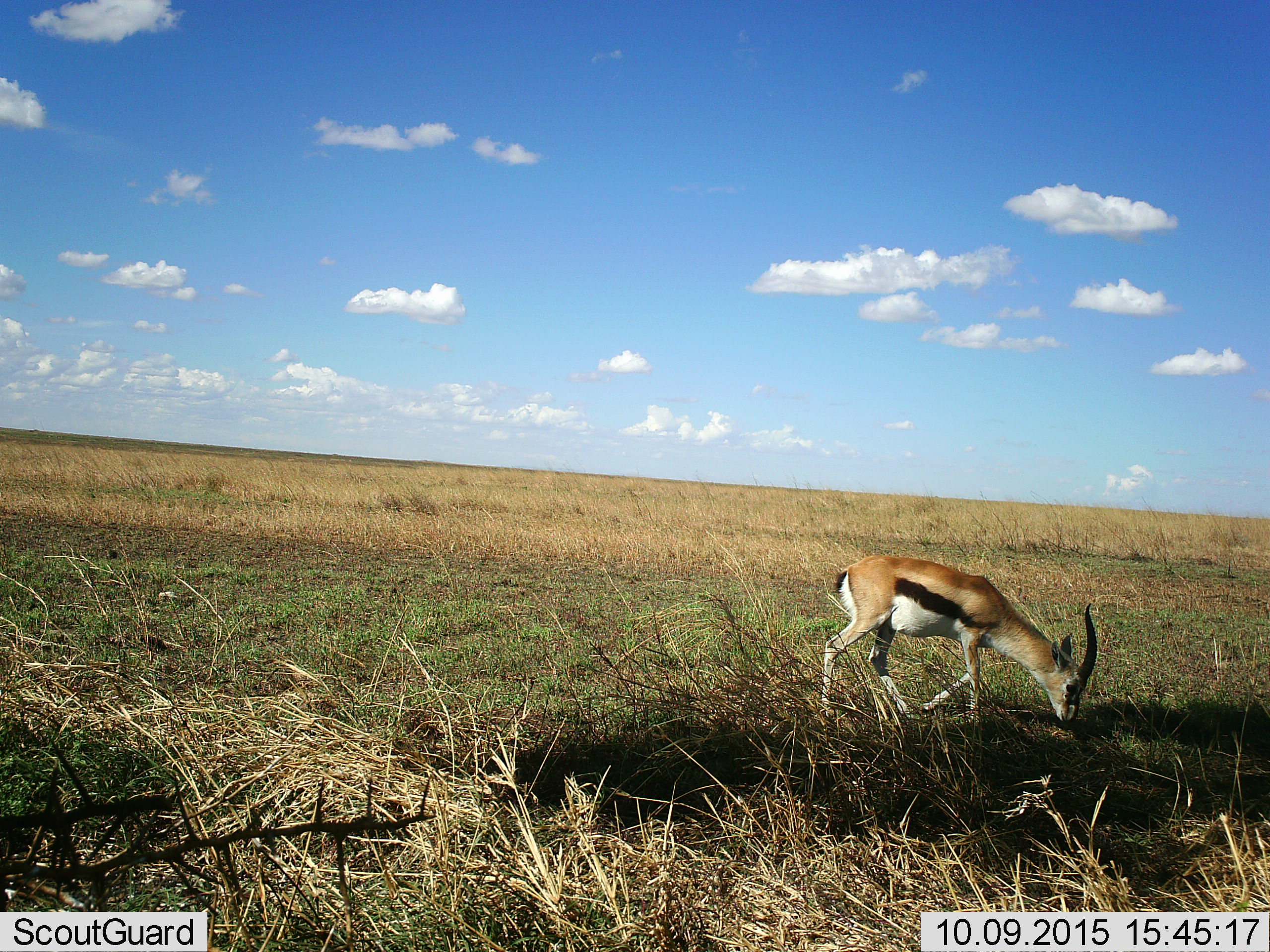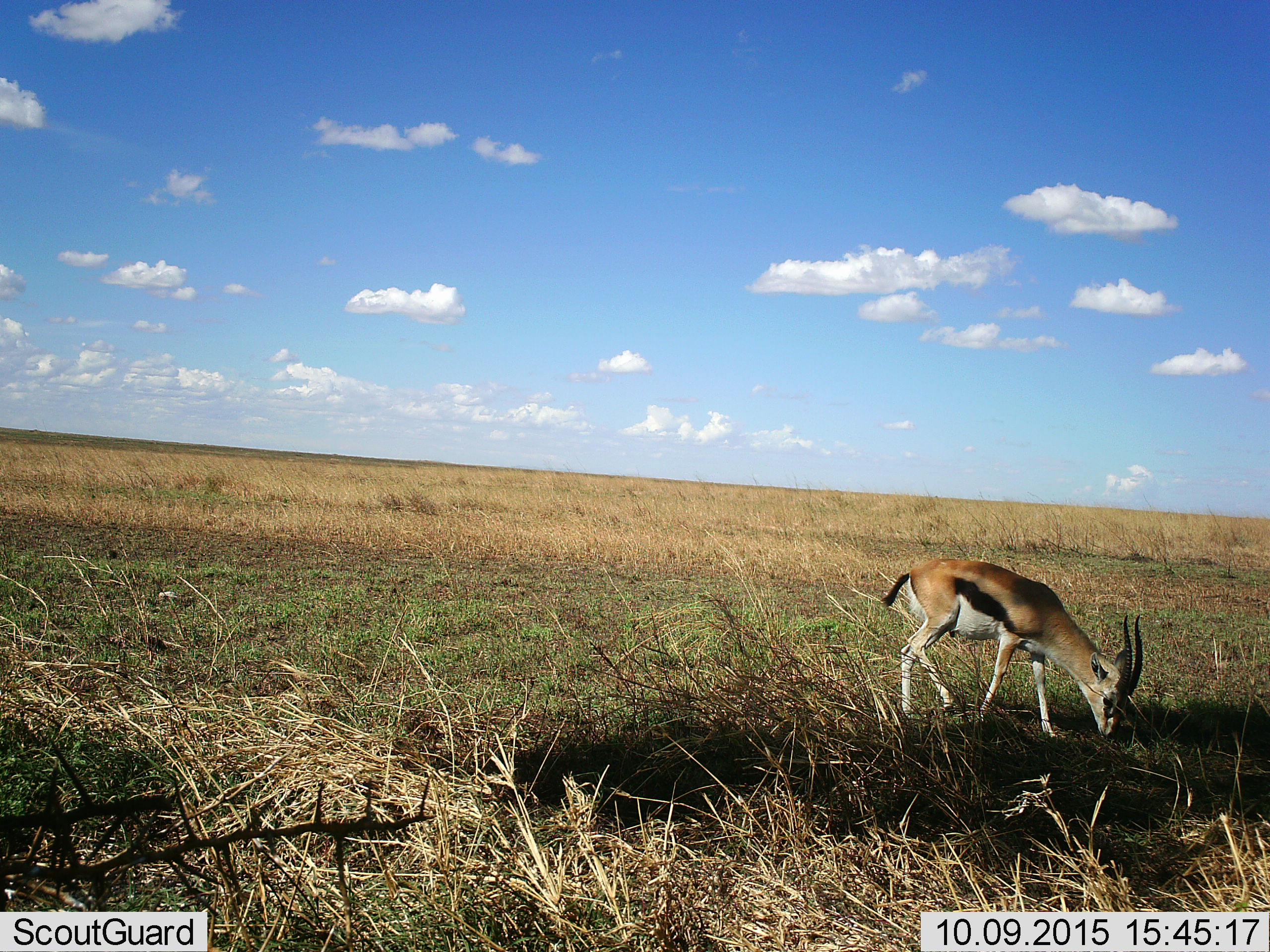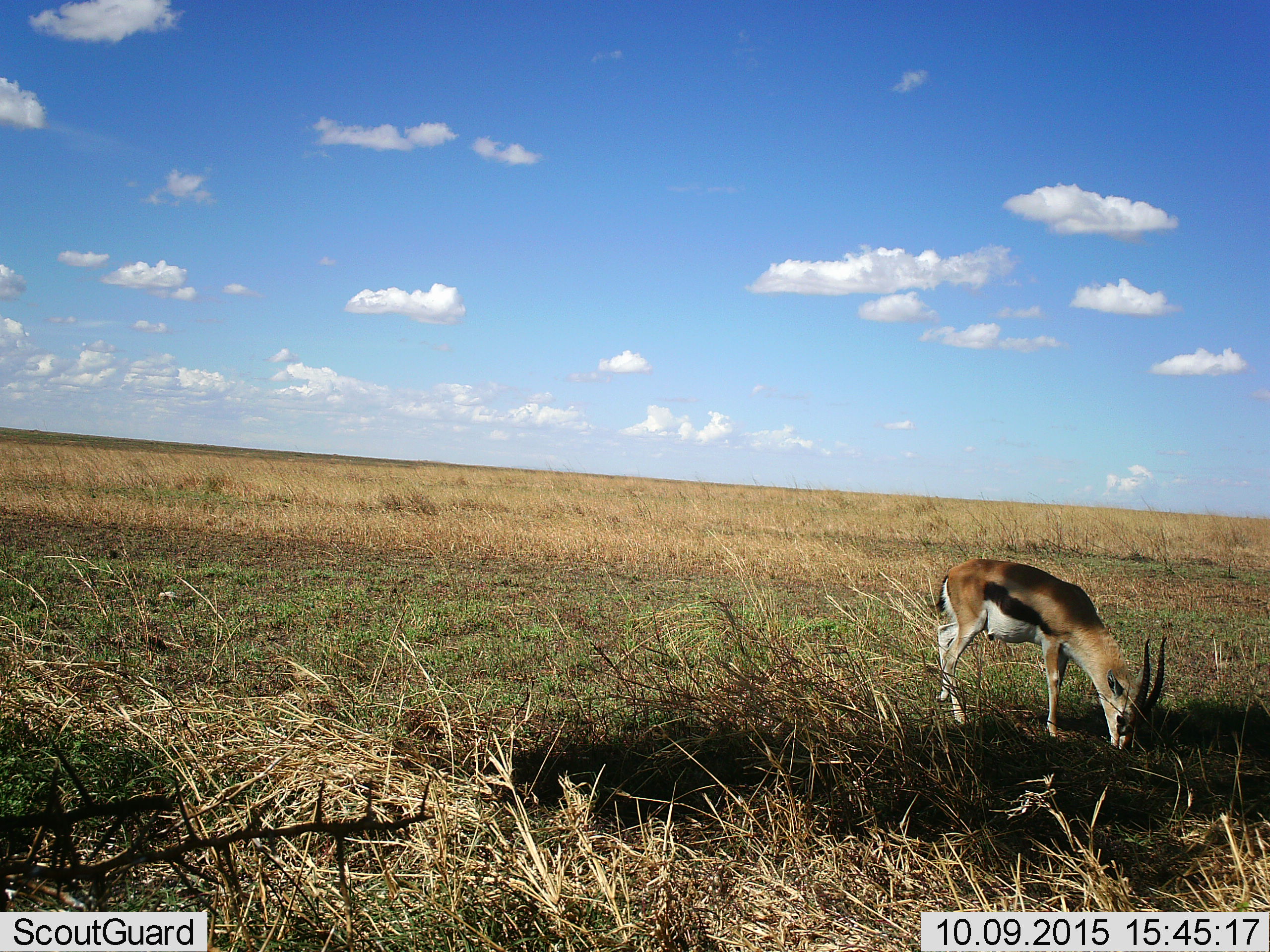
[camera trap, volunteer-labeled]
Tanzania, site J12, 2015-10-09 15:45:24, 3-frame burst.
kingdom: Animalia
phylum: Chordata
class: Mammalia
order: Artiodactyla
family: Bovidae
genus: Eudorcas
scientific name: Eudorcas thomsonii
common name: thomson's gazelle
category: gazellethomsons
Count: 1.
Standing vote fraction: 20%.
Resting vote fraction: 0%.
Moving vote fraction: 50%.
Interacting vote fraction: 0%.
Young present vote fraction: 0%.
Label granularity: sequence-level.